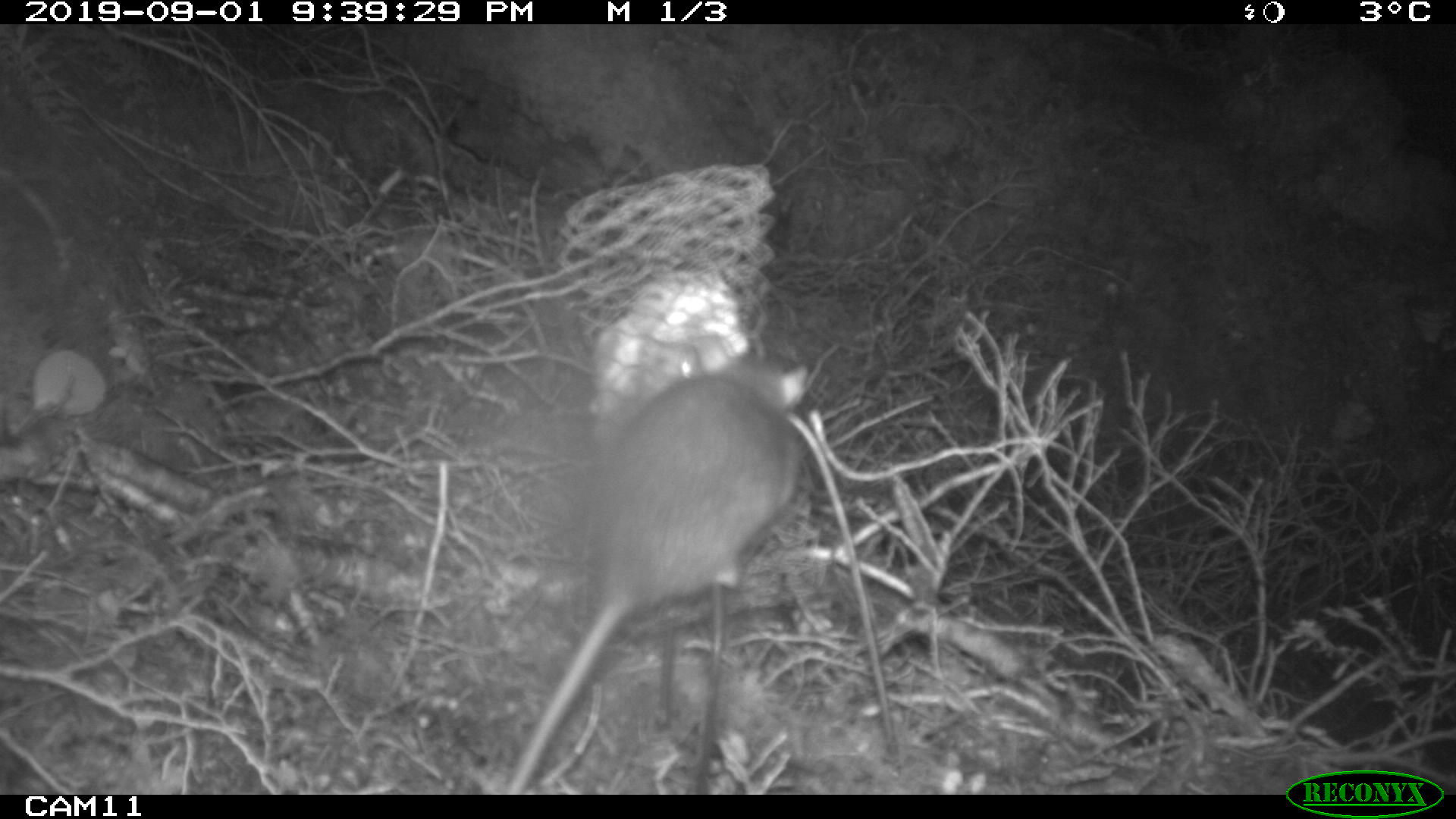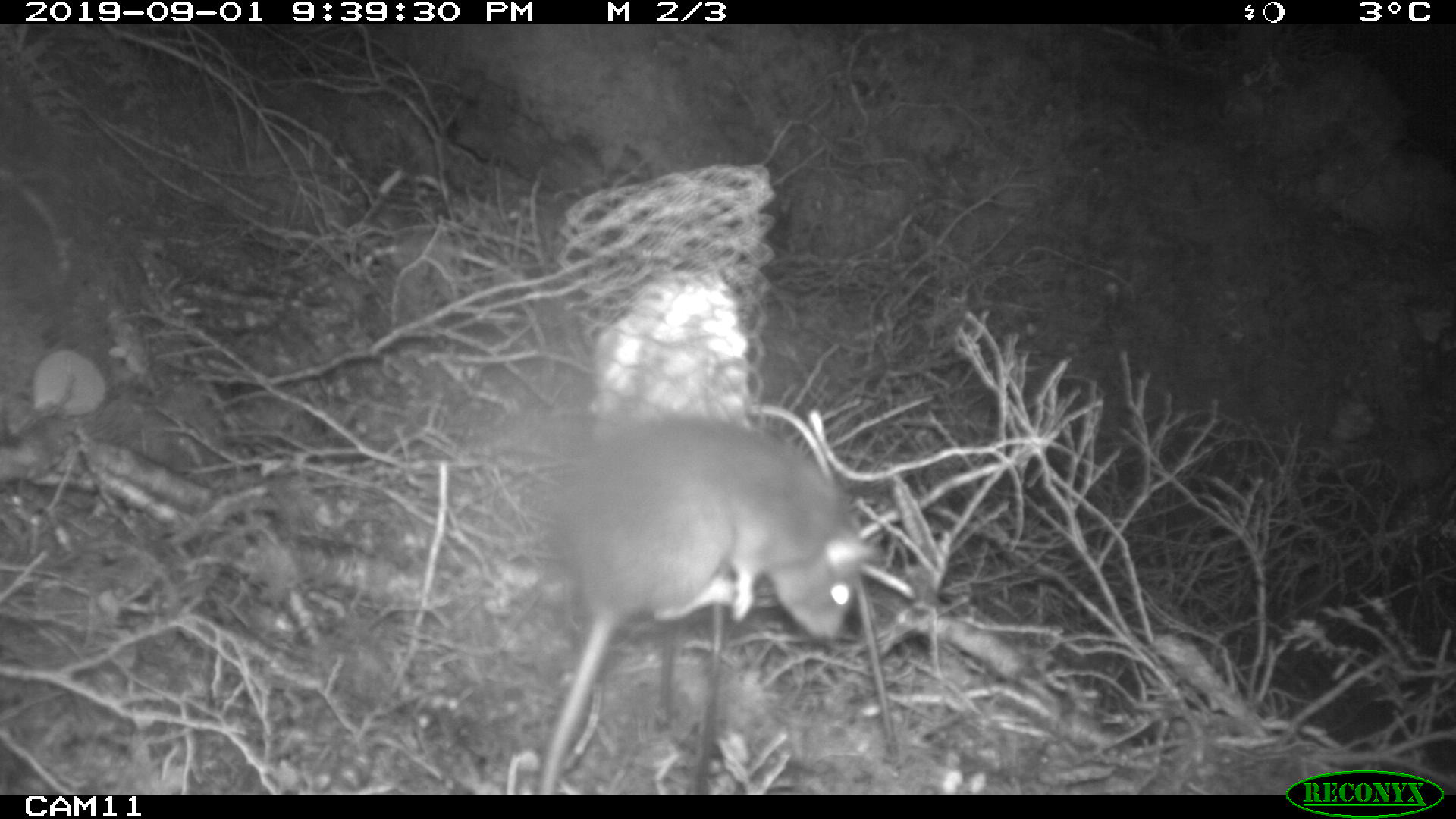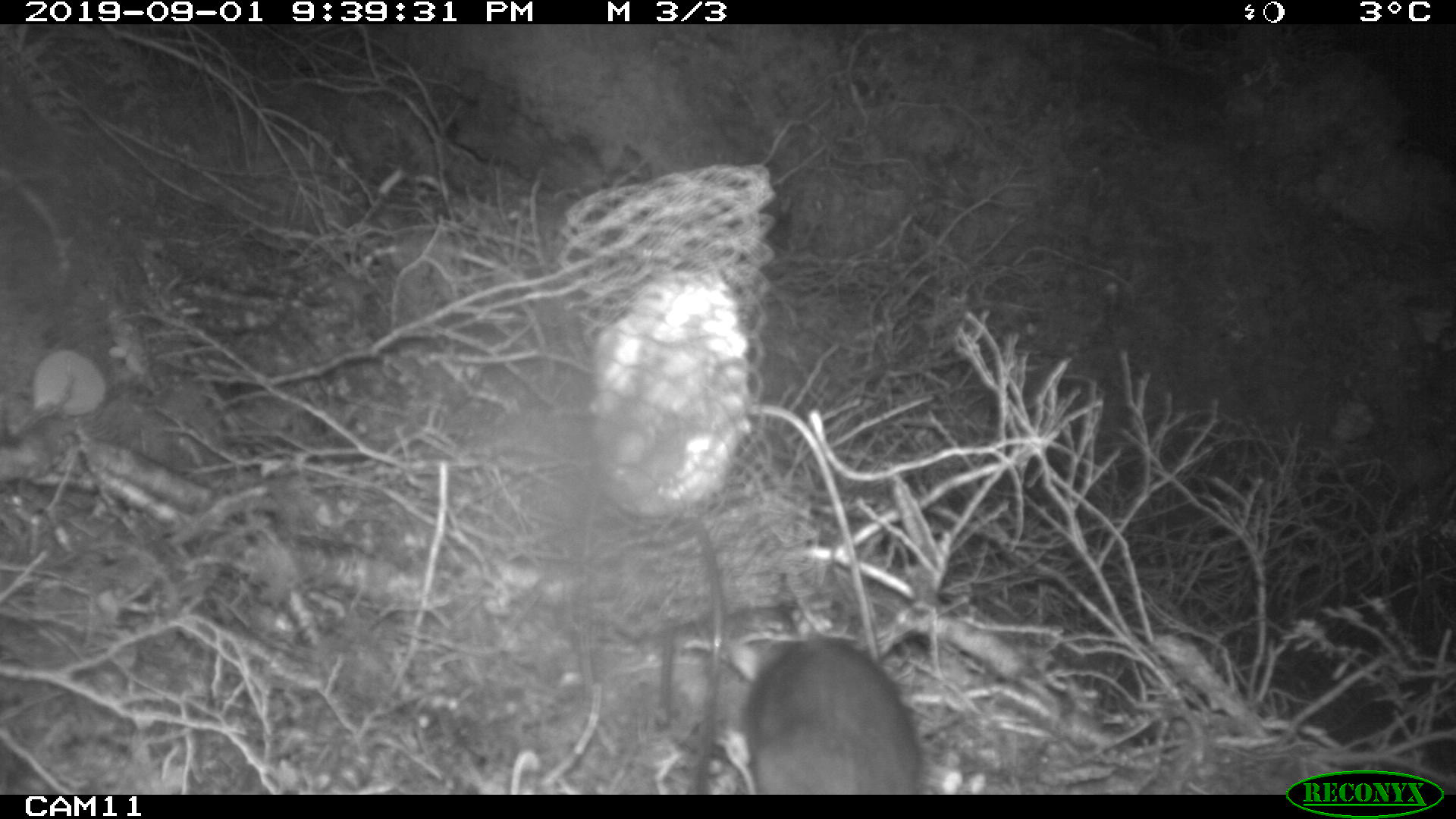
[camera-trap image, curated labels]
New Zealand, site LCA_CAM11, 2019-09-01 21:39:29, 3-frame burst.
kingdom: Animalia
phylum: Chordata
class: Mammalia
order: Rodentia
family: Muridae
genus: Rattus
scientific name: Rattus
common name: rat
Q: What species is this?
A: Rat (Rattus).